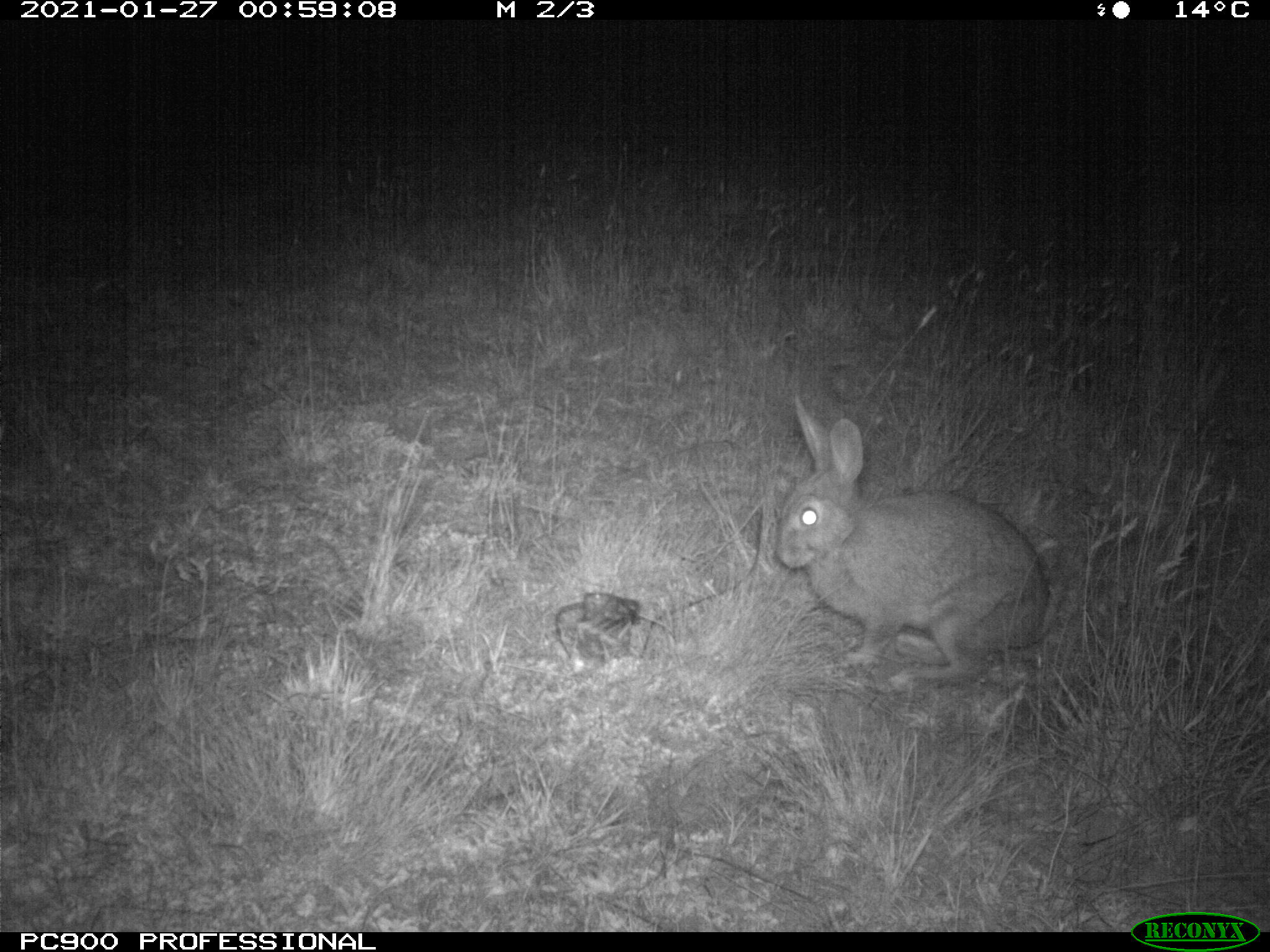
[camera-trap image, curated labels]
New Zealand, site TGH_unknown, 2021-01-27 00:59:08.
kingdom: Animalia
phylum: Chordata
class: Mammalia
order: Lagomorpha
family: Leporidae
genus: Oryctolagus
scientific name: Oryctolagus cuniculus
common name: european rabbit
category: rabbit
Rabbit (european rabbit) (Oryctolagus cuniculus).